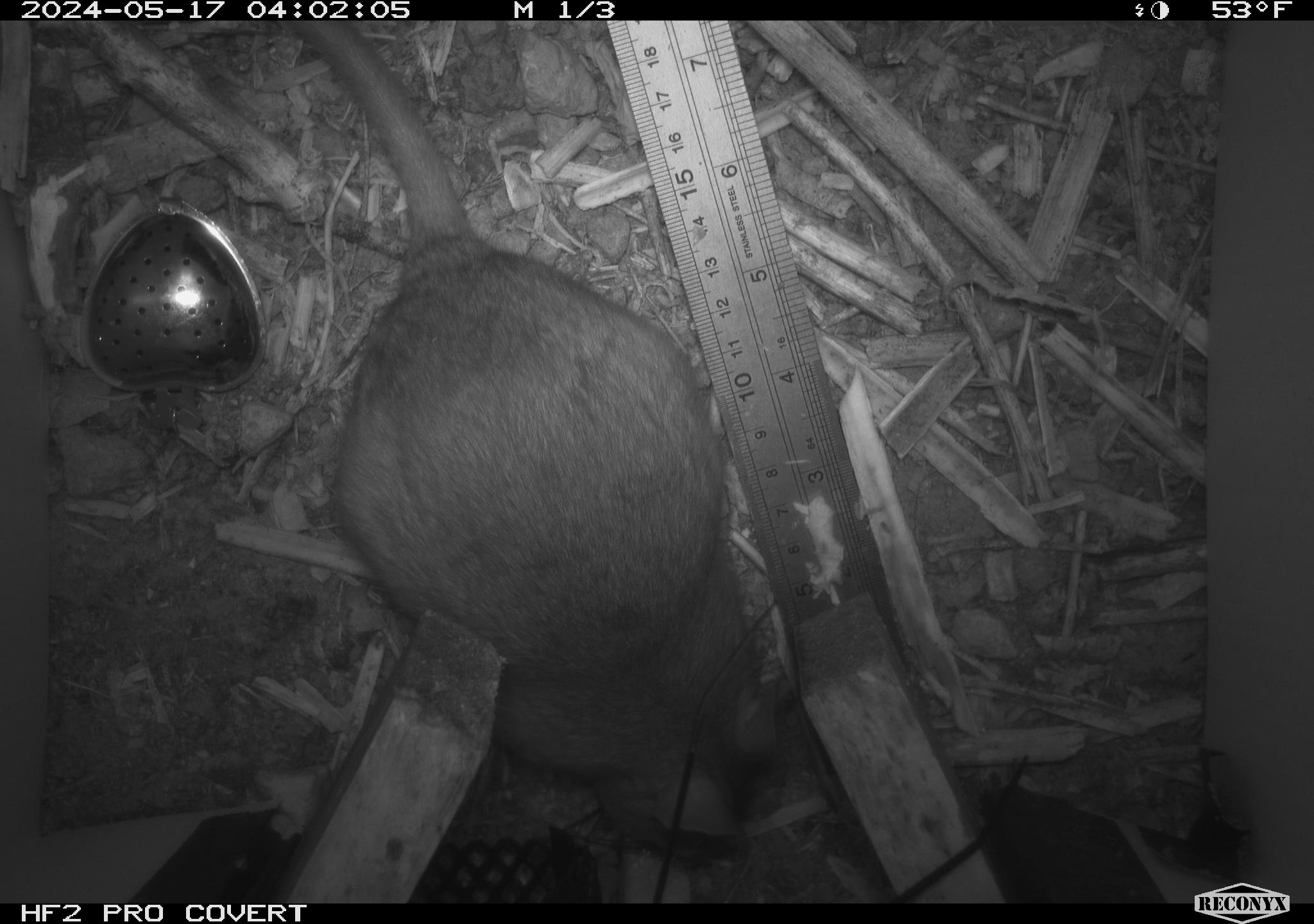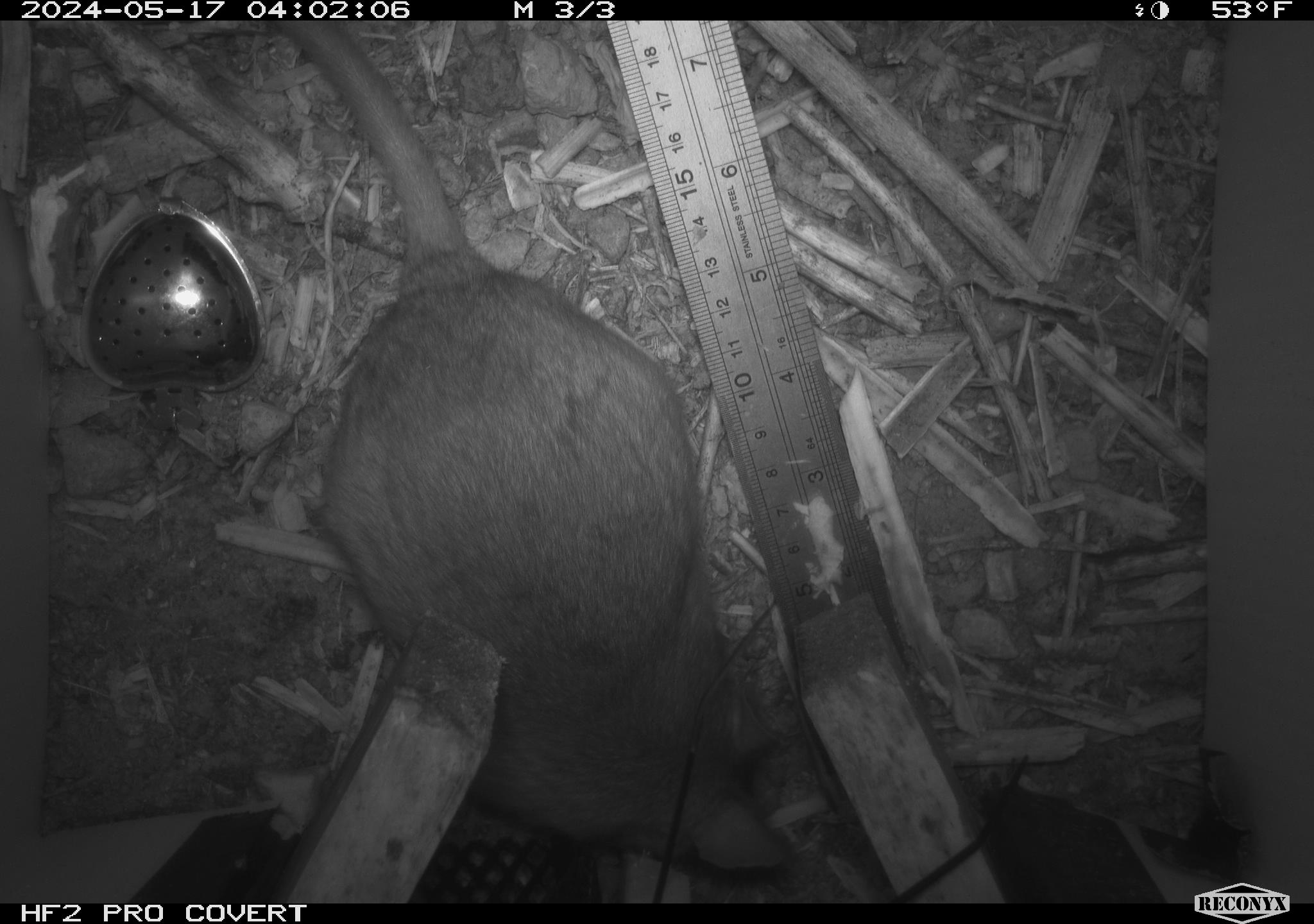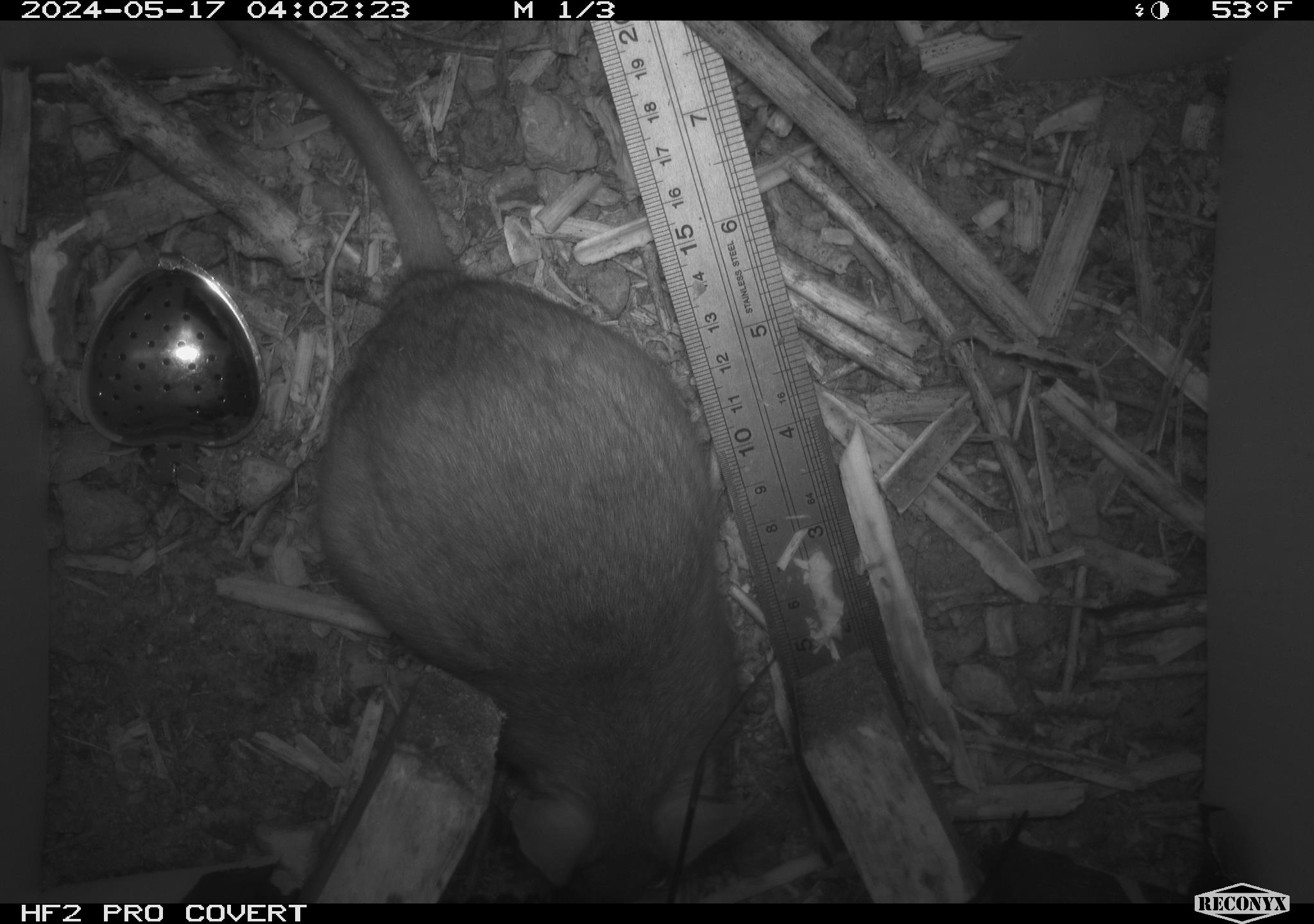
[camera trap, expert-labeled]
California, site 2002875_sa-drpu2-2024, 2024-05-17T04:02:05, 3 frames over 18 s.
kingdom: Animalia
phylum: Chordata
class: Mammalia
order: Rodentia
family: Cricetidae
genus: Neotoma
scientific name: Neotoma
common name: pack rat or woodrat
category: neotoma species